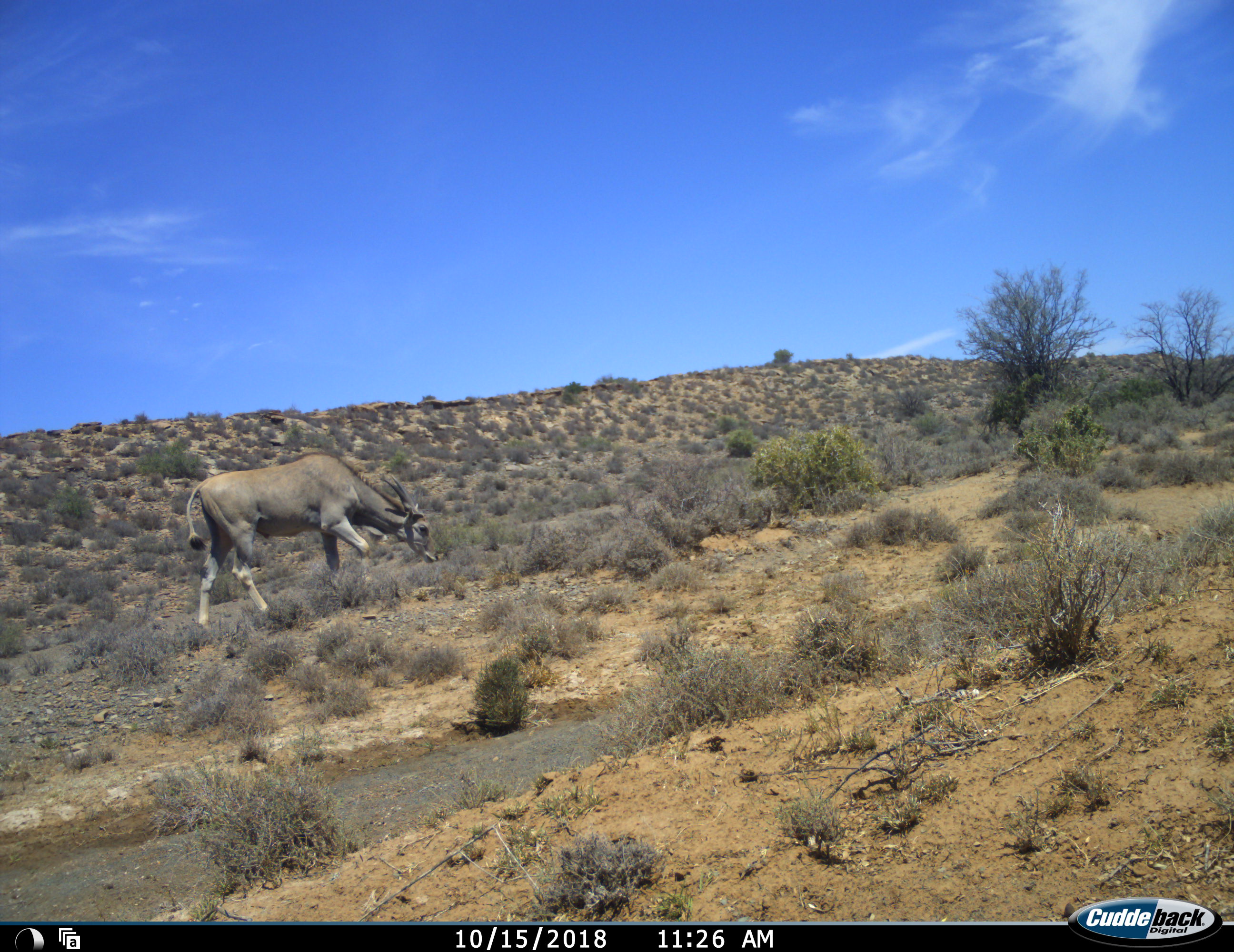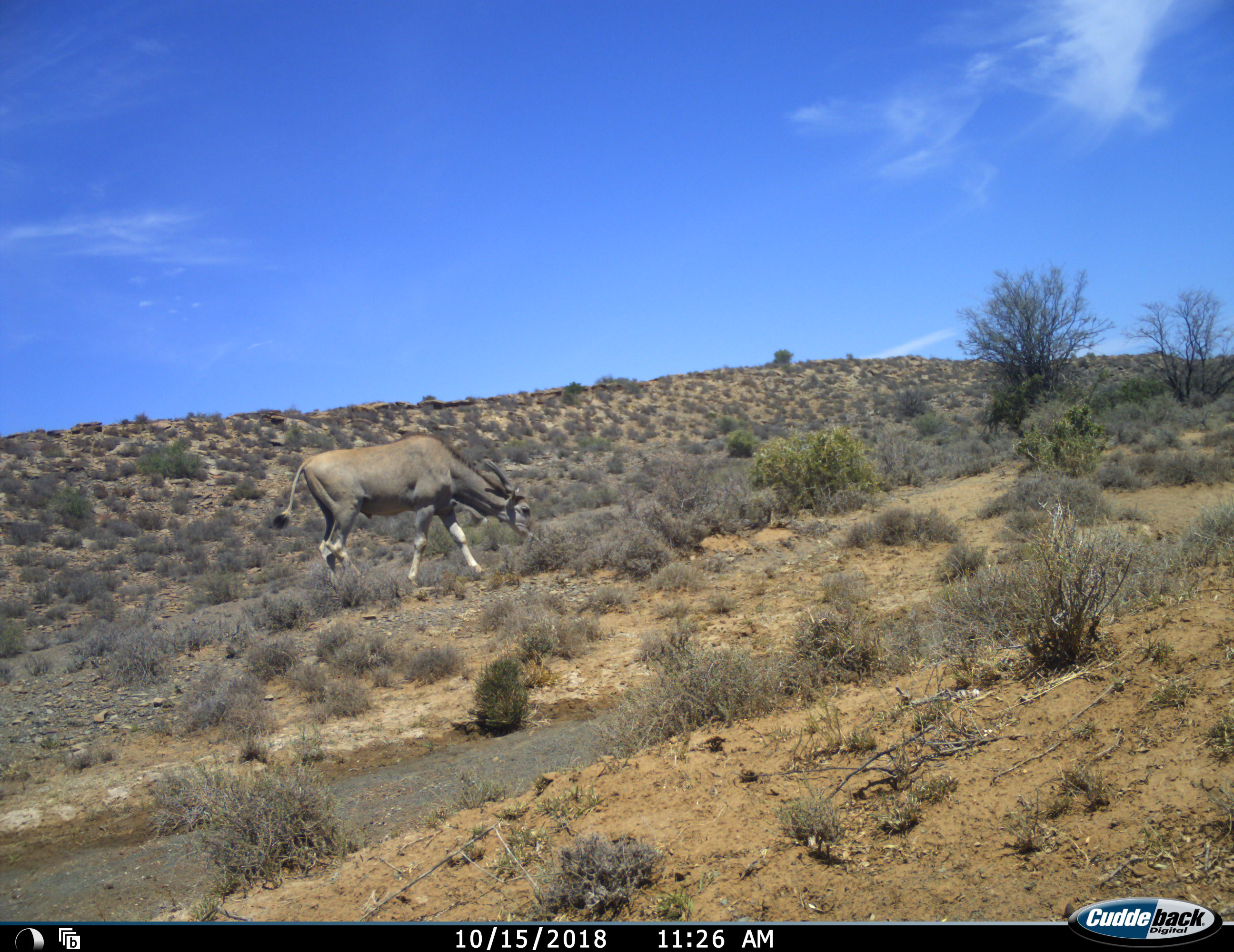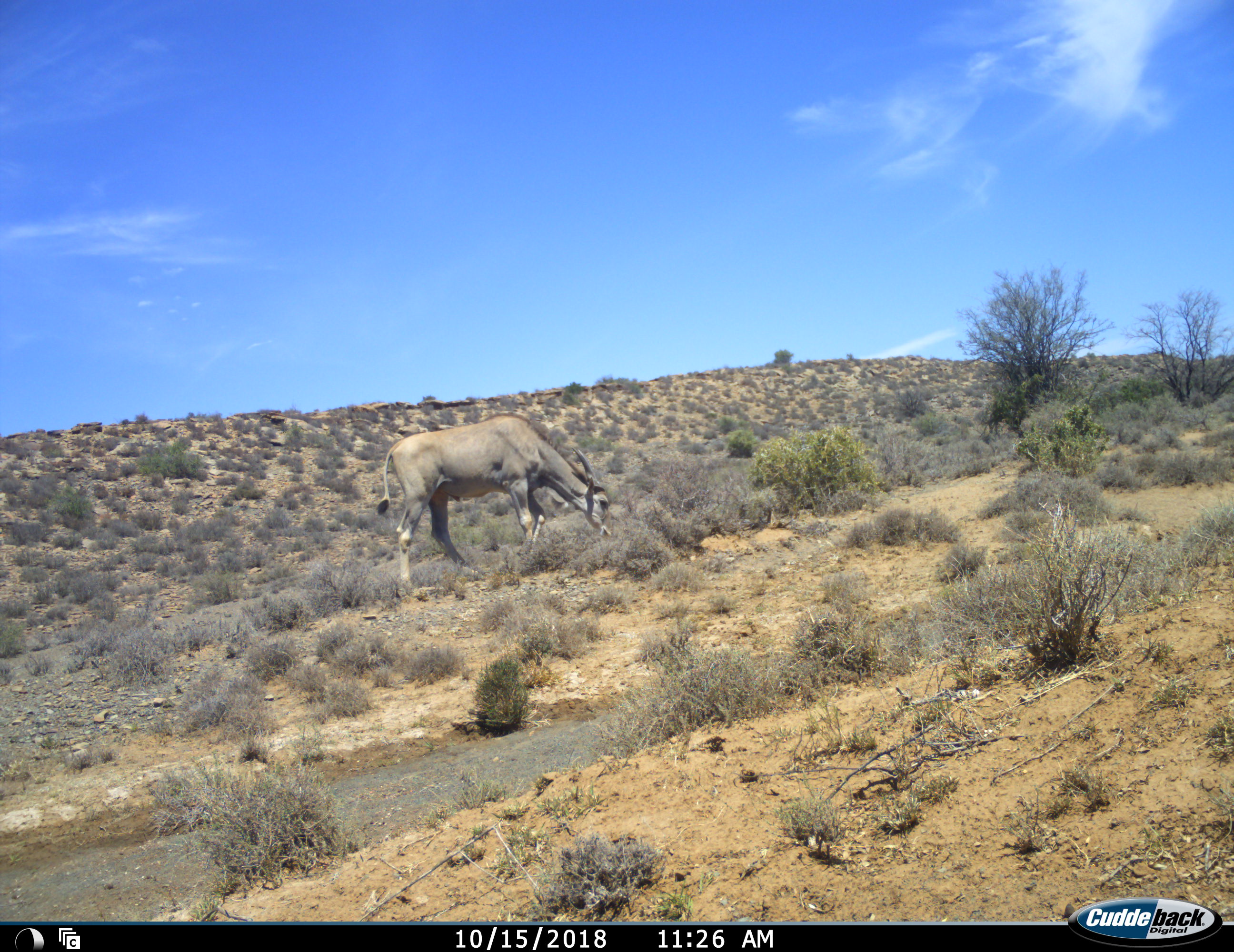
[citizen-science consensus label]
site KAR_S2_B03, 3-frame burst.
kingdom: Animalia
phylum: Chordata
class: Mammalia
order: Artiodactyla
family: Bovidae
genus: Tragelaphus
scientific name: Tragelaphus oryx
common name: eland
Eland (Tragelaphus oryx), count 1. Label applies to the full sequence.